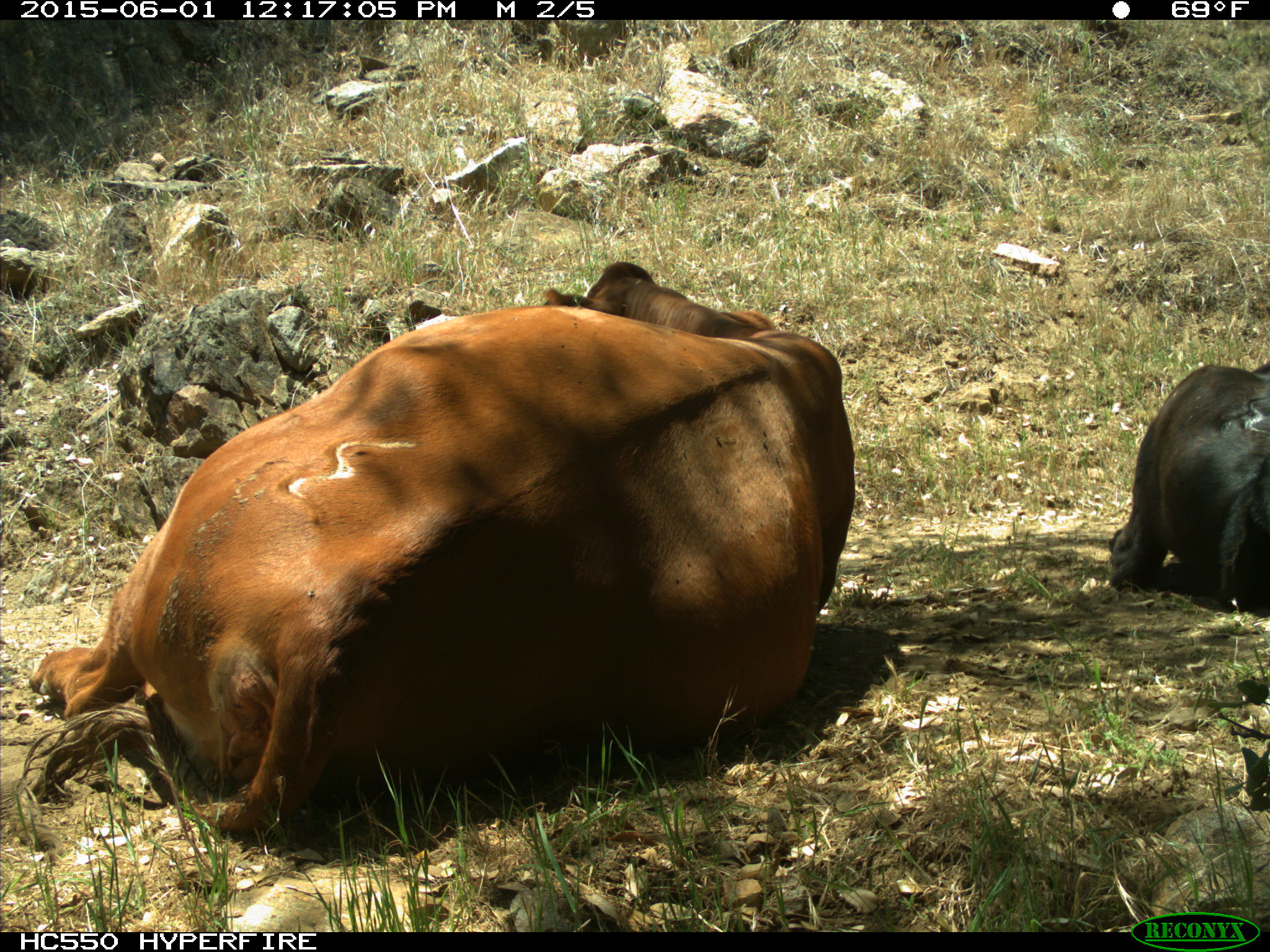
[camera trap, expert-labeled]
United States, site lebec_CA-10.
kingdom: Animalia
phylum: Chordata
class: Mammalia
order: Artiodactyla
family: Bovidae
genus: Bos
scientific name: Bos taurus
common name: domestic cow